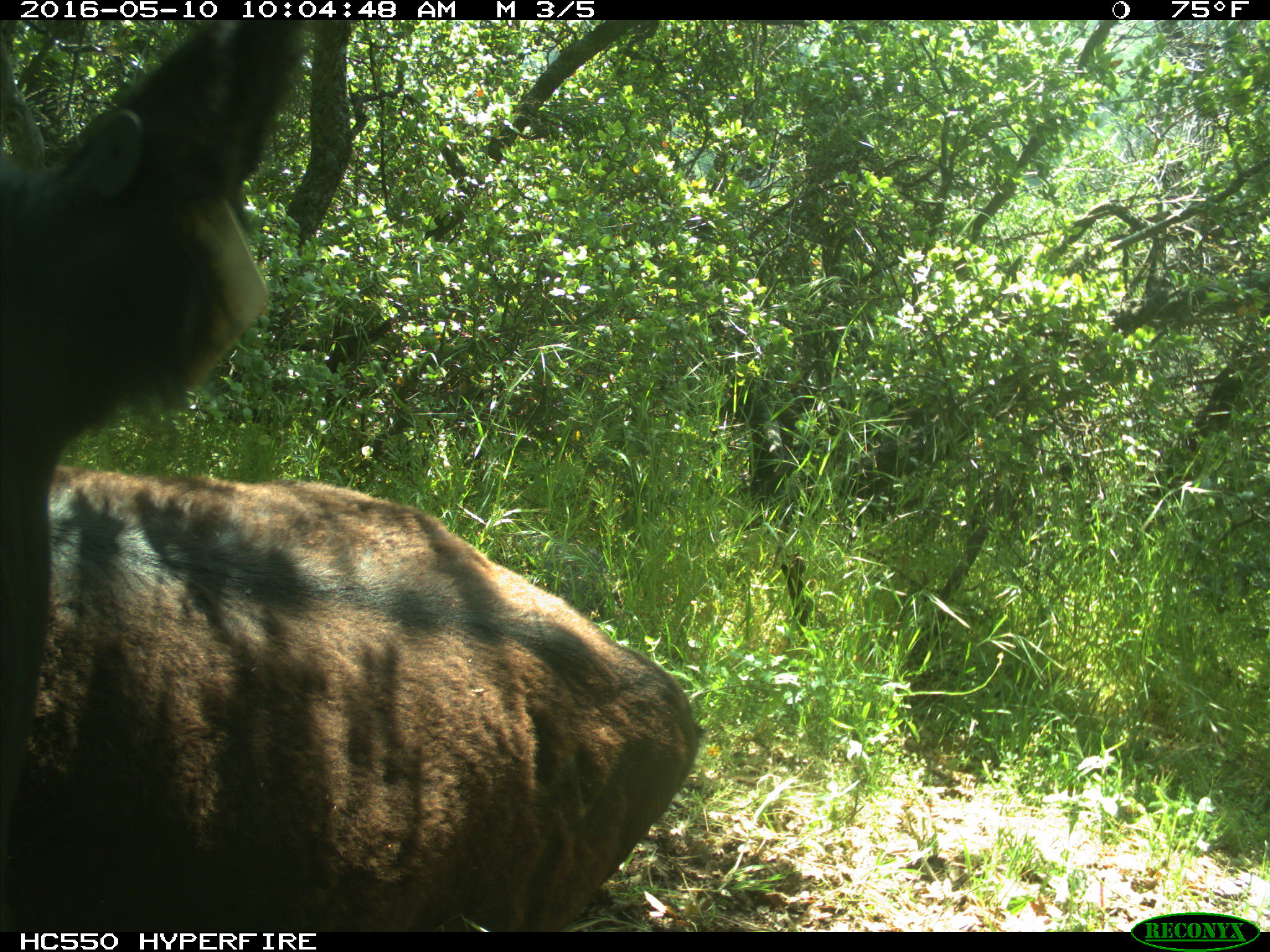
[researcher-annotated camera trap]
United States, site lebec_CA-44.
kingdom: Animalia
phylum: Chordata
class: Mammalia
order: Artiodactyla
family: Bovidae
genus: Bos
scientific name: Bos taurus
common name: domestic cow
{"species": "Bos taurus (domestic cow)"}